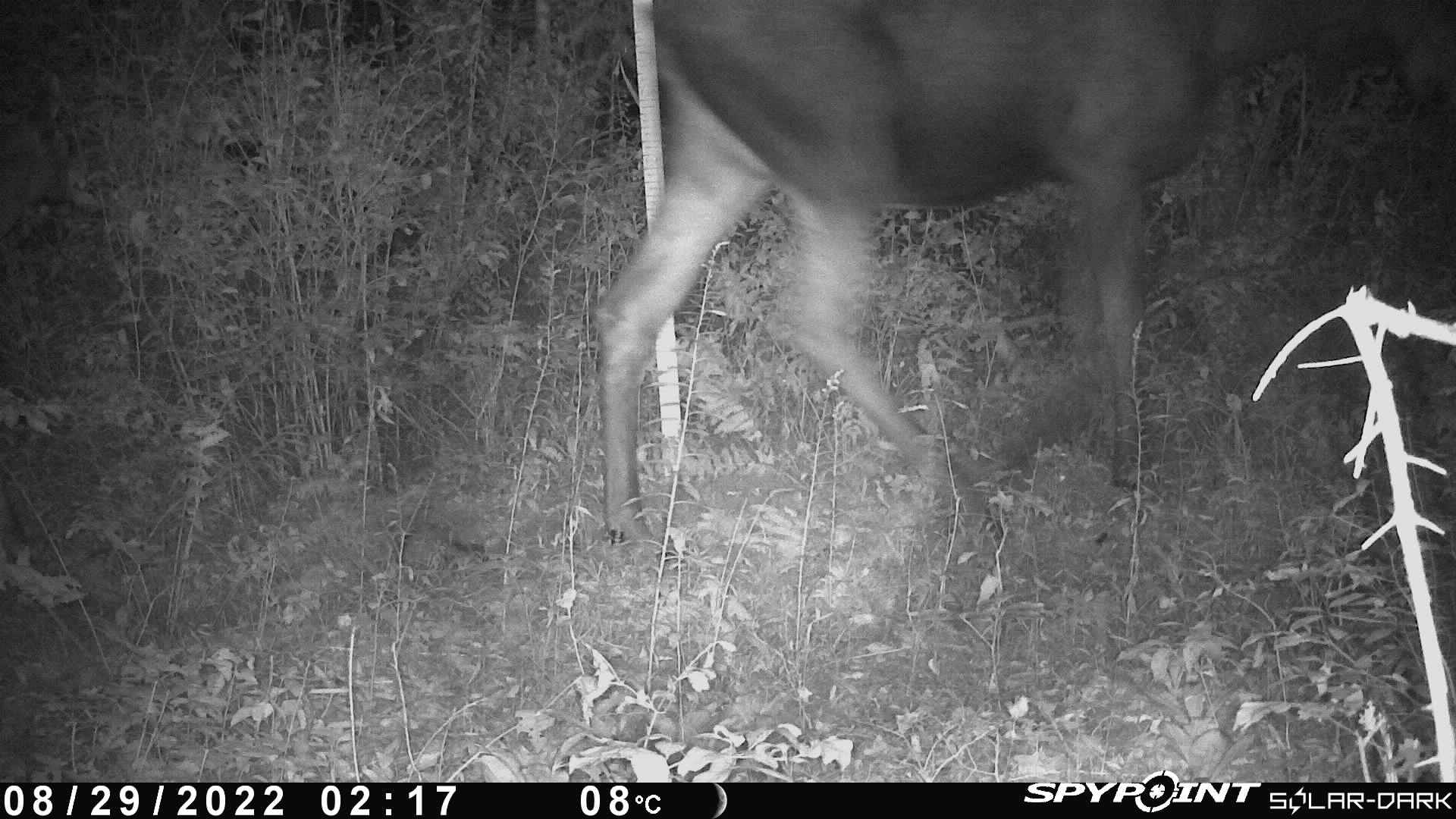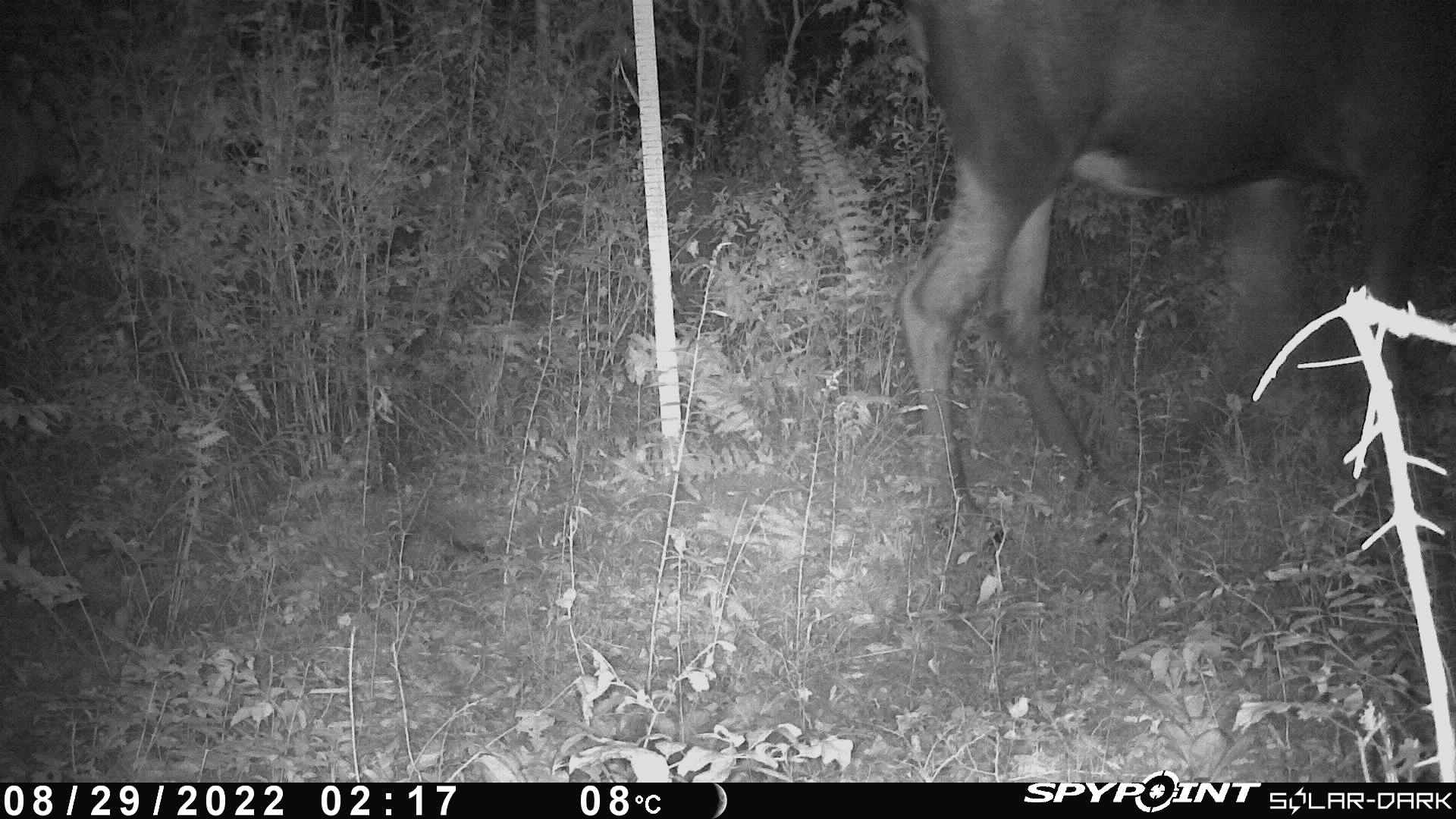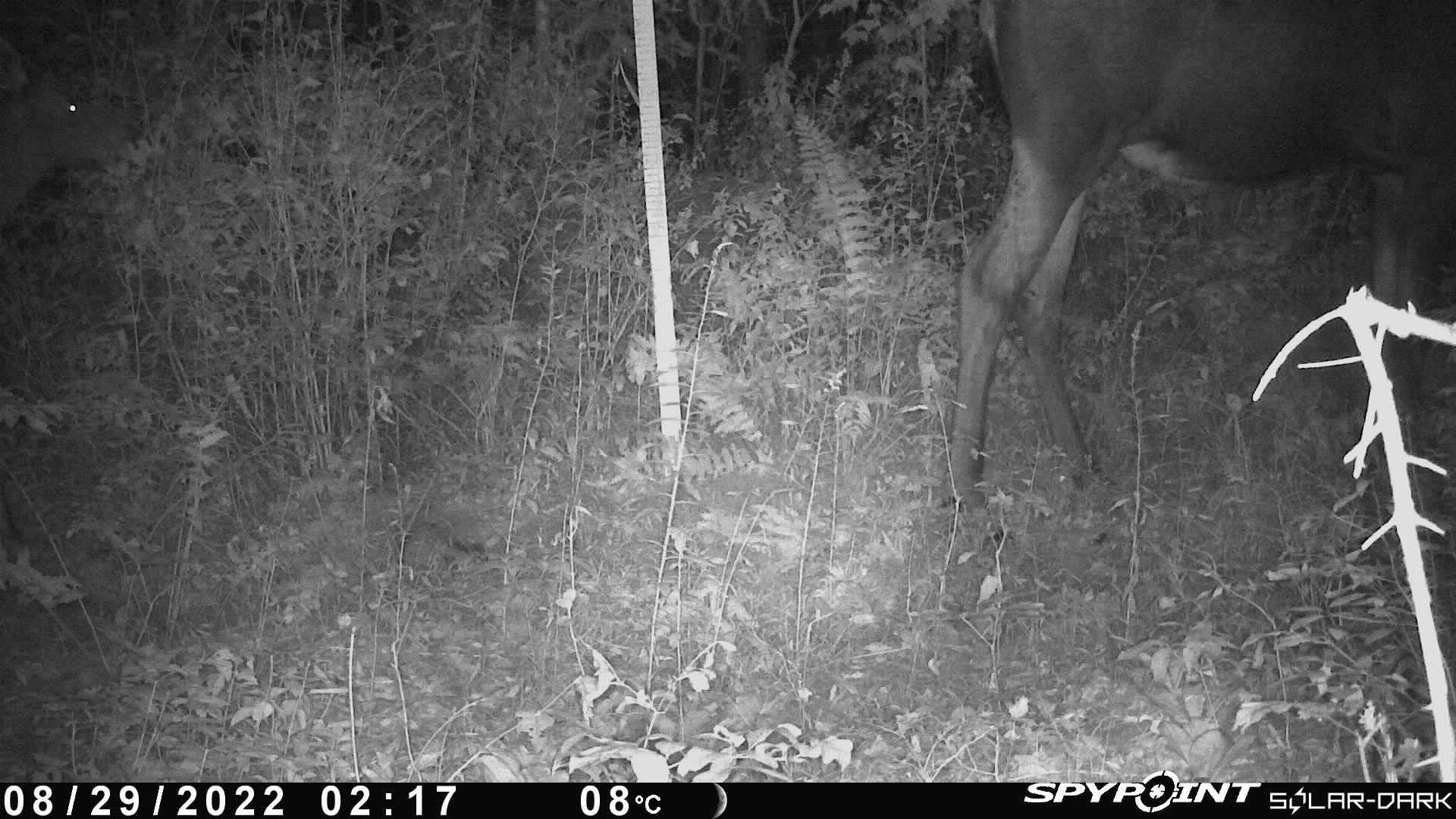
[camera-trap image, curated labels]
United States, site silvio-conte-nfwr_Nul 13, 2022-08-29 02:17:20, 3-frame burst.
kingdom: Animalia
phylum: Chordata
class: Mammalia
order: Artiodactyla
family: Cervidae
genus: Alces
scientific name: Alces alces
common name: moose